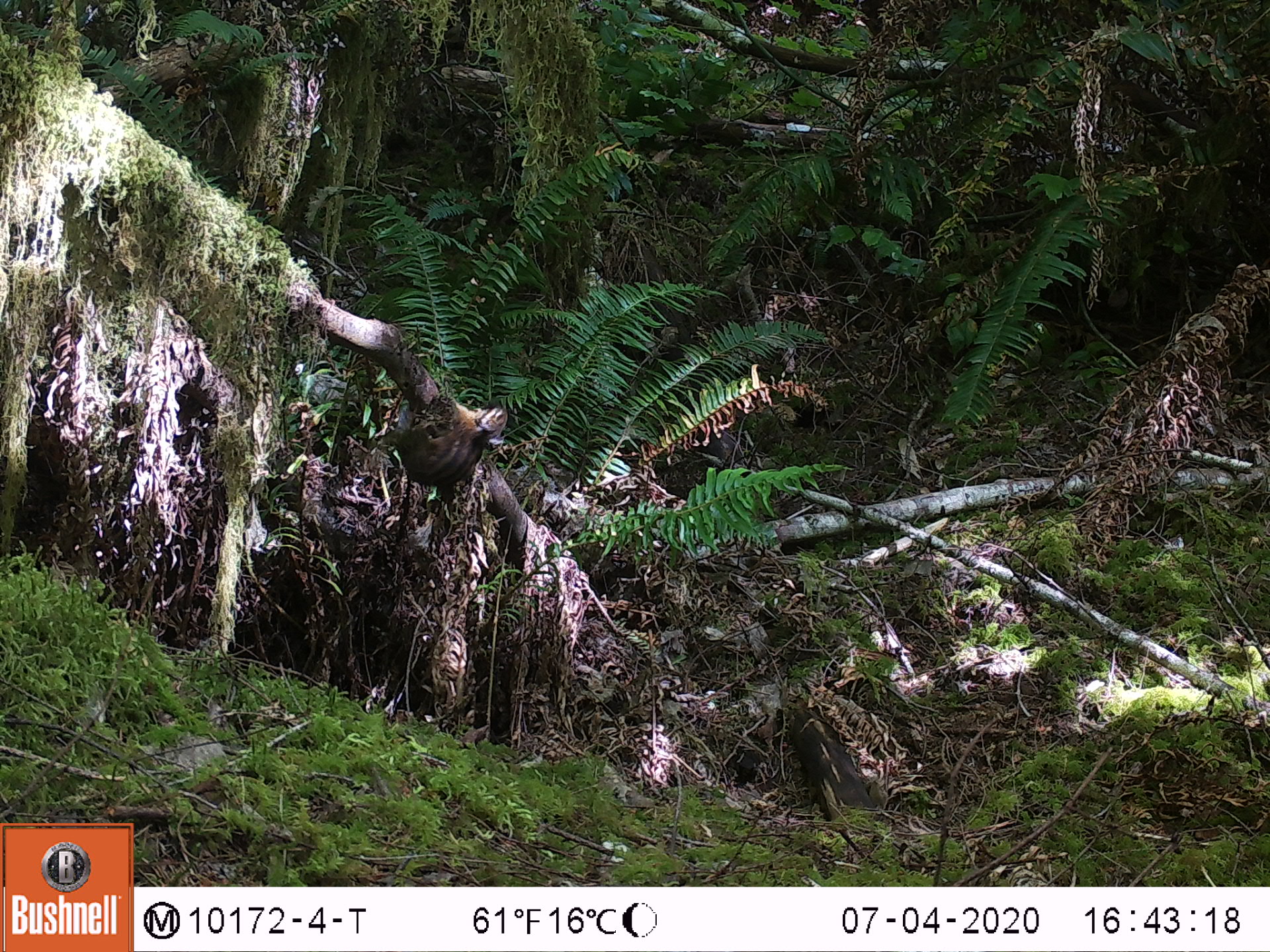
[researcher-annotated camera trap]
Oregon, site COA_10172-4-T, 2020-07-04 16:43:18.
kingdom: Animalia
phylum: Chordata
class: Mammalia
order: Rodentia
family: Sciuridae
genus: Neotamias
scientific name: Neotamias townsendii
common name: townsend's chipmunk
Townsend's chipmunk (Neotamias townsendii).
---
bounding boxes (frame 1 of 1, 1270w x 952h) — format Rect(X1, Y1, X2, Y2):
townsend's chipmunk: Rect(392, 398, 510, 491)